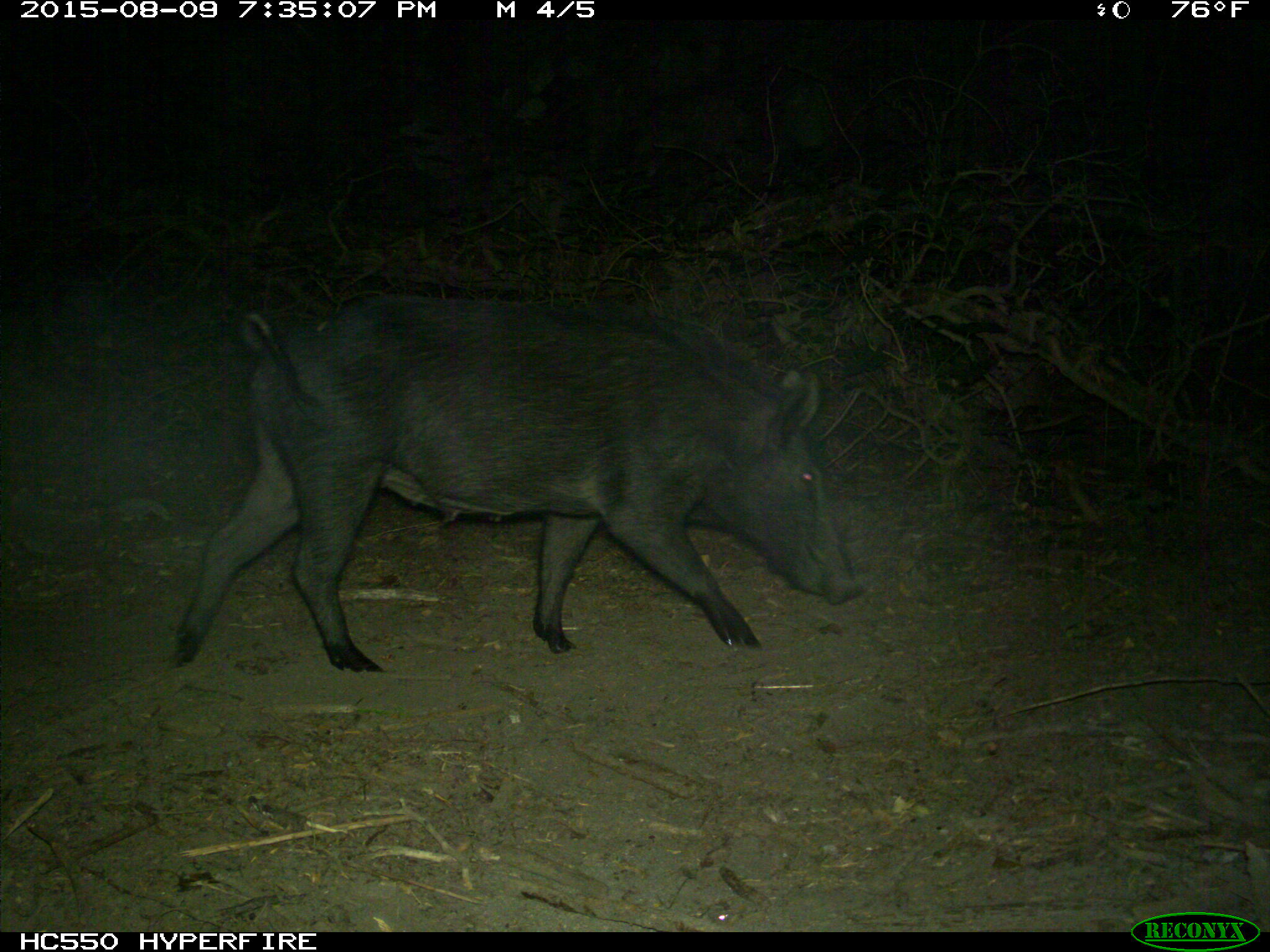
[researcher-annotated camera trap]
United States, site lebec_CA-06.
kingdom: Animalia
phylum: Chordata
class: Mammalia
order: Artiodactyla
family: Suidae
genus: Sus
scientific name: Sus scrofa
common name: wild boar